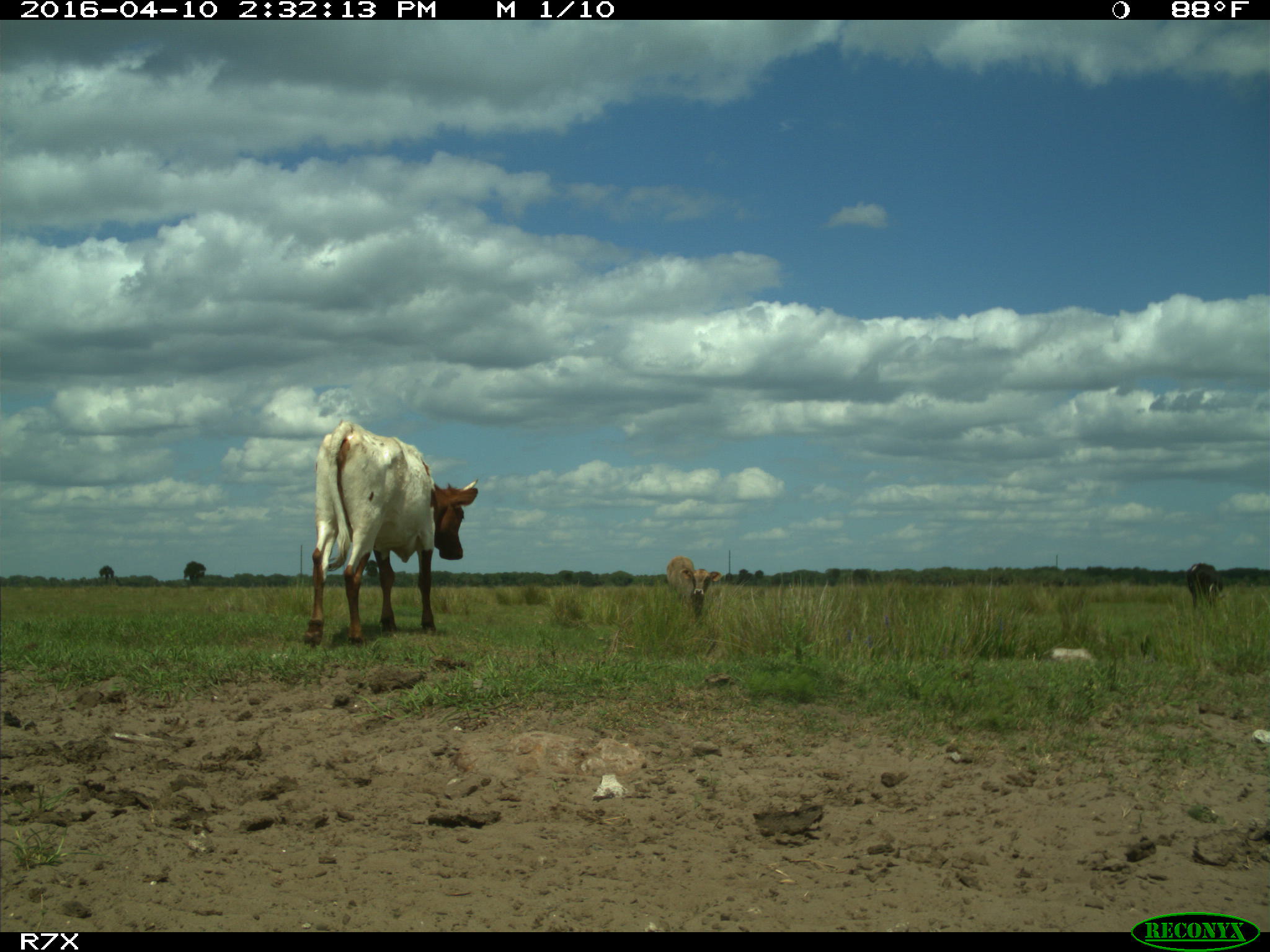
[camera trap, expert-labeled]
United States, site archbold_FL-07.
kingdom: Animalia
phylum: Chordata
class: Mammalia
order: Artiodactyla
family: Bovidae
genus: Bos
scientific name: Bos taurus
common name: domestic cow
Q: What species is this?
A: Bos taurus (domestic cow).